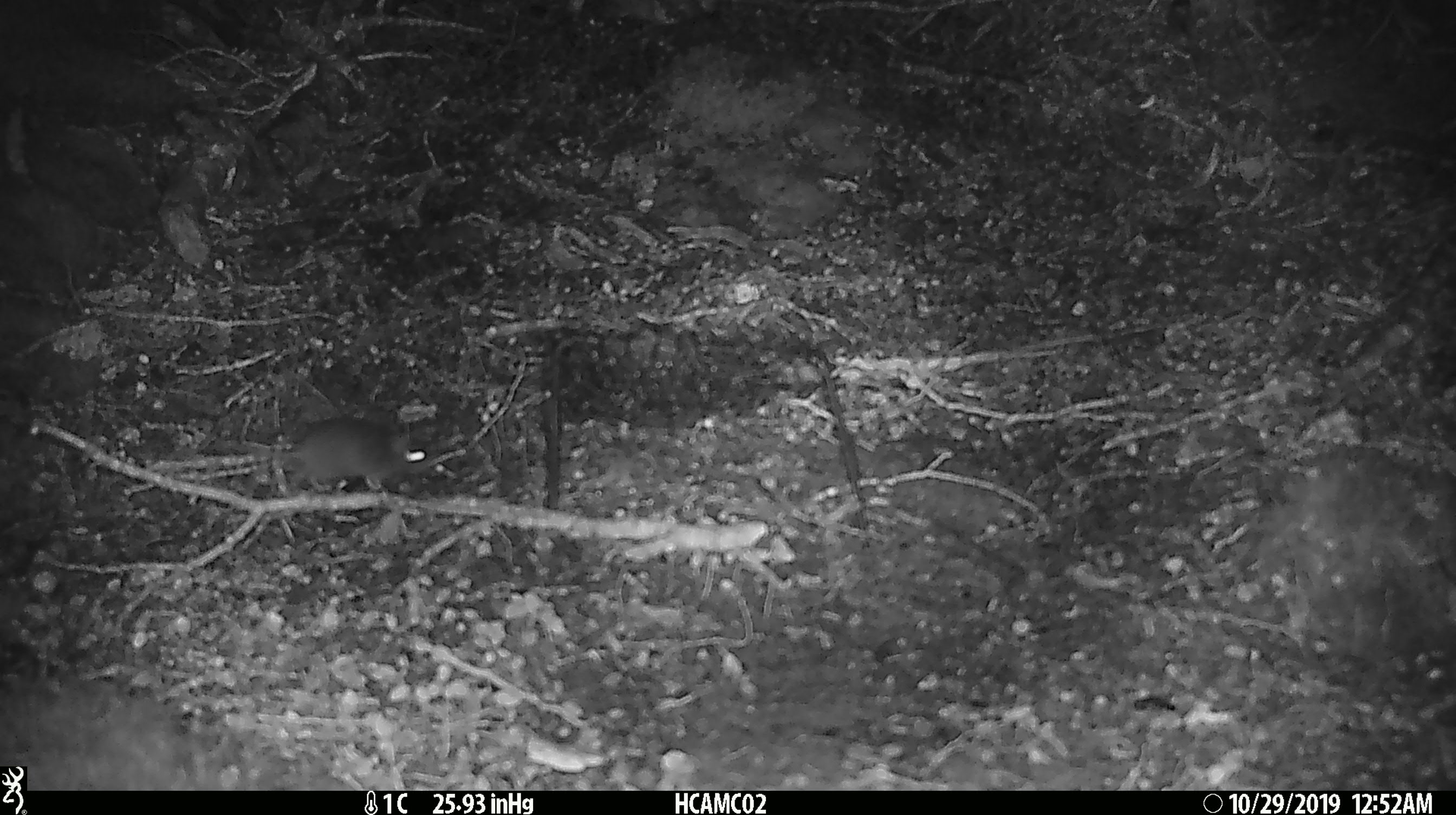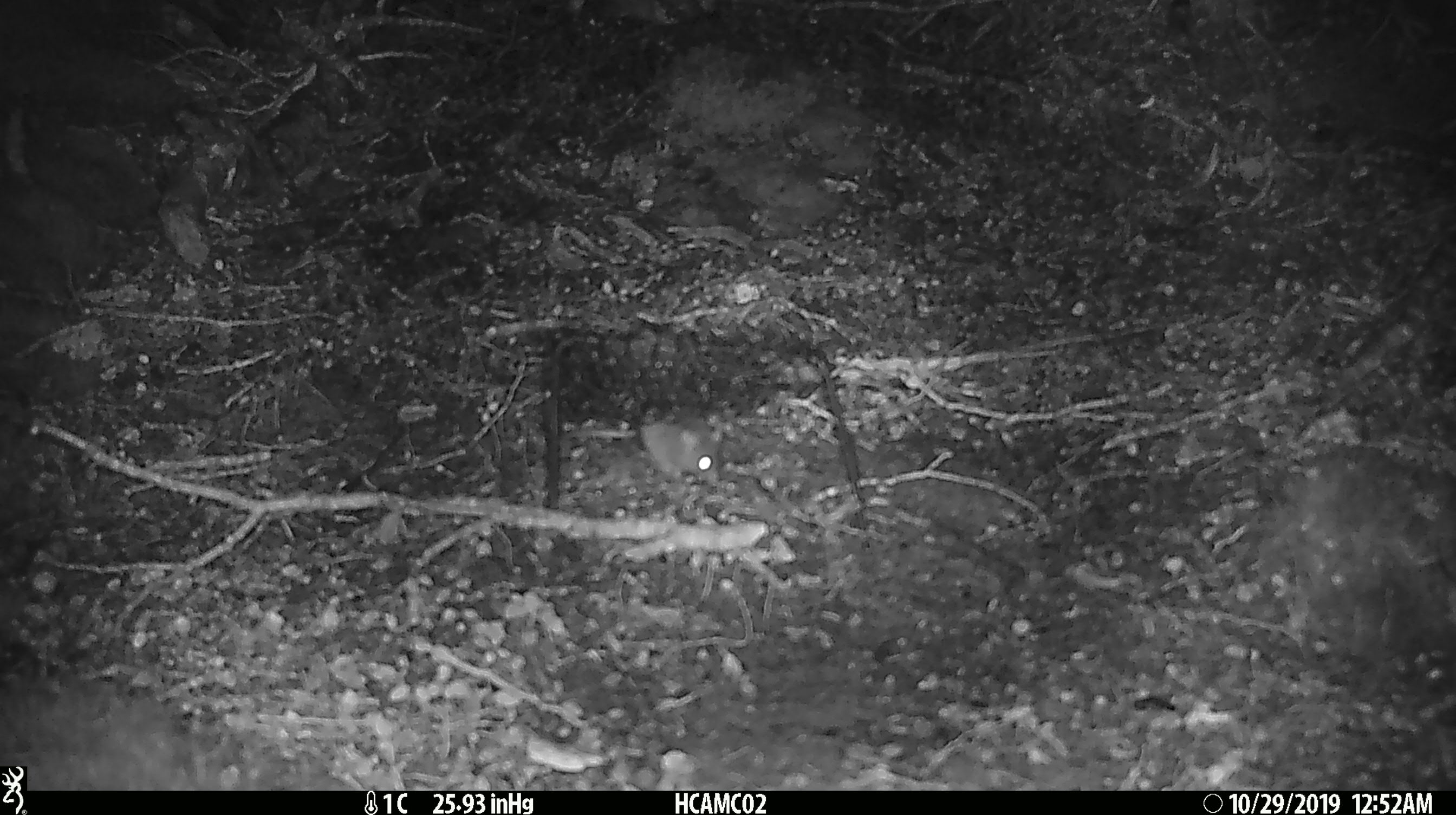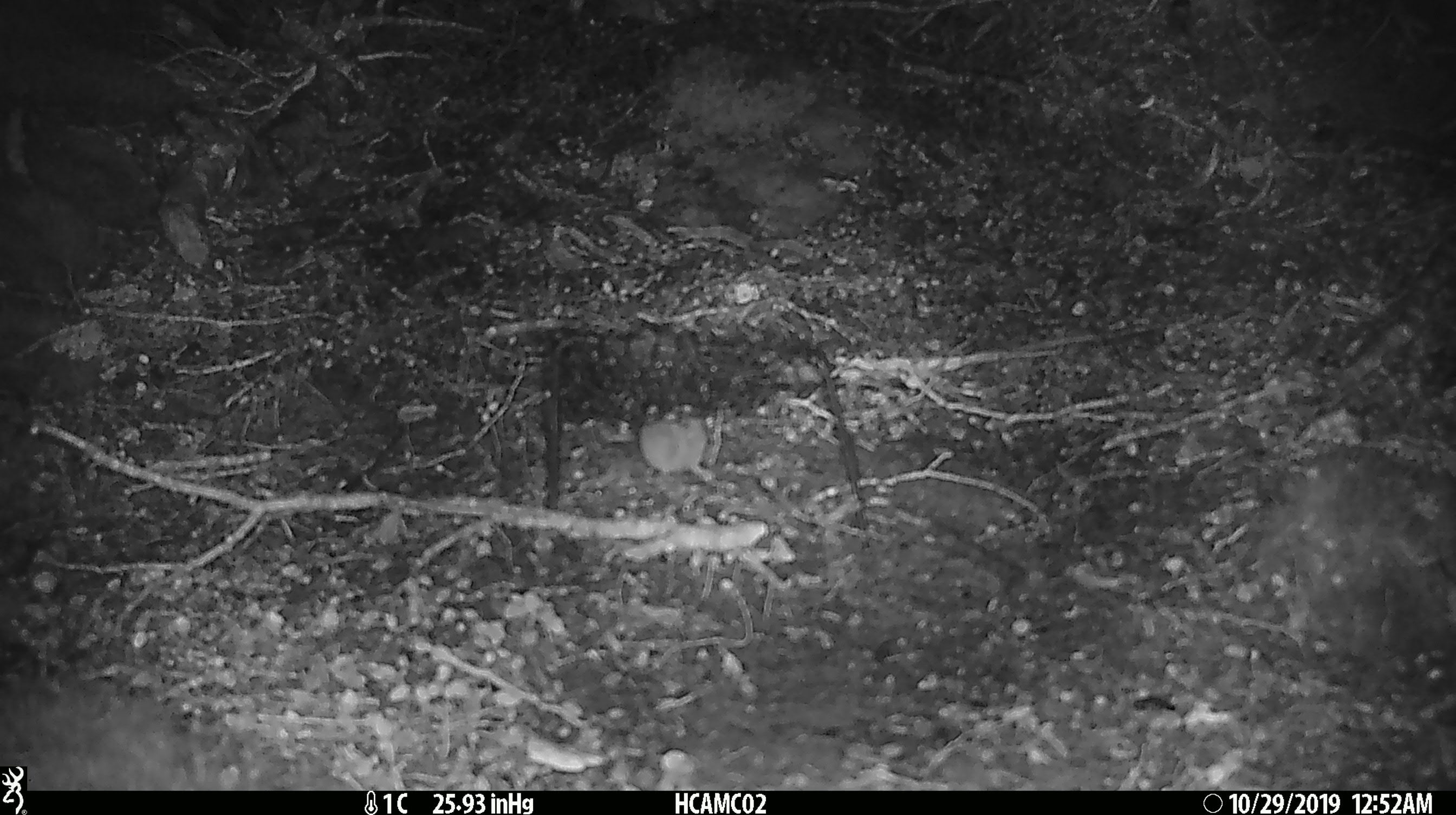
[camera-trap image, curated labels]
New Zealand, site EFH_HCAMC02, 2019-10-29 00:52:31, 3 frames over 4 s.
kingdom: Animalia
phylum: Chordata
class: Mammalia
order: Rodentia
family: Muridae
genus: Mus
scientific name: Mus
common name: mouse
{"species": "mouse (Mus)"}